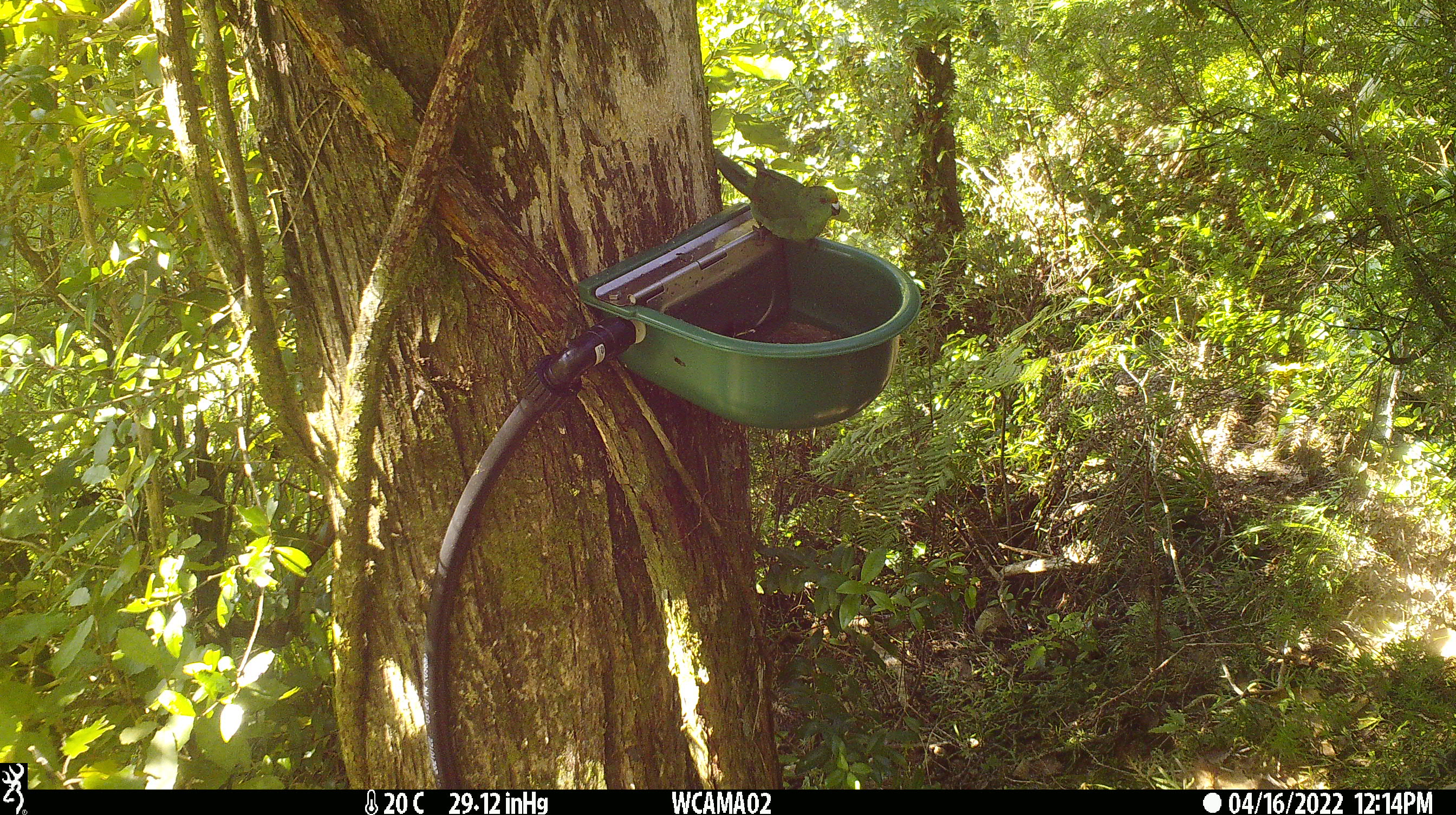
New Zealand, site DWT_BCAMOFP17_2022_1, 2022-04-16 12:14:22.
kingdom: Animalia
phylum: Chordata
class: Aves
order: Psittaciformes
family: Psittaculidae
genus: Cyanoramphus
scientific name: Cyanoramphus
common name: parakeet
Parakeet (Cyanoramphus).